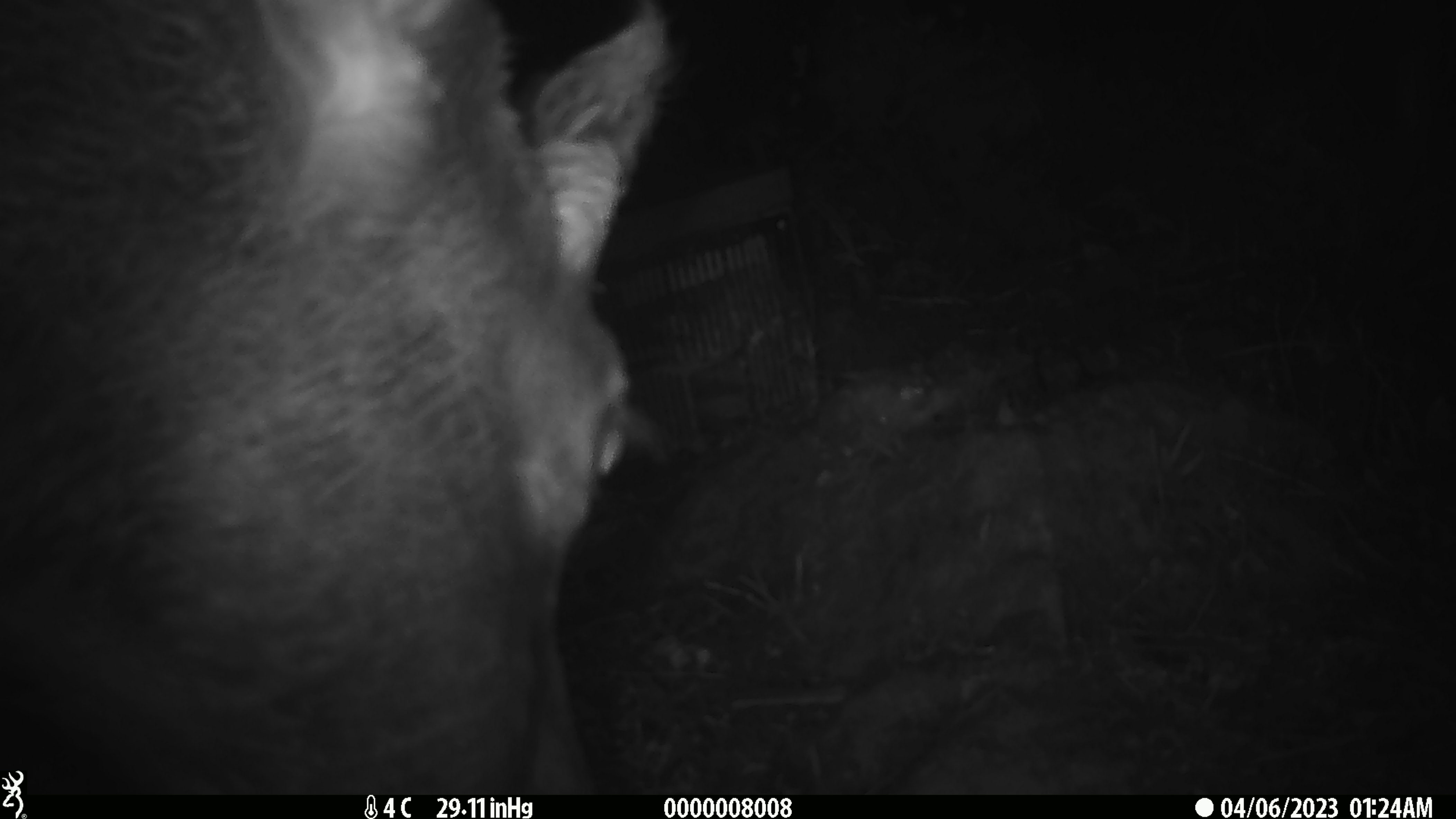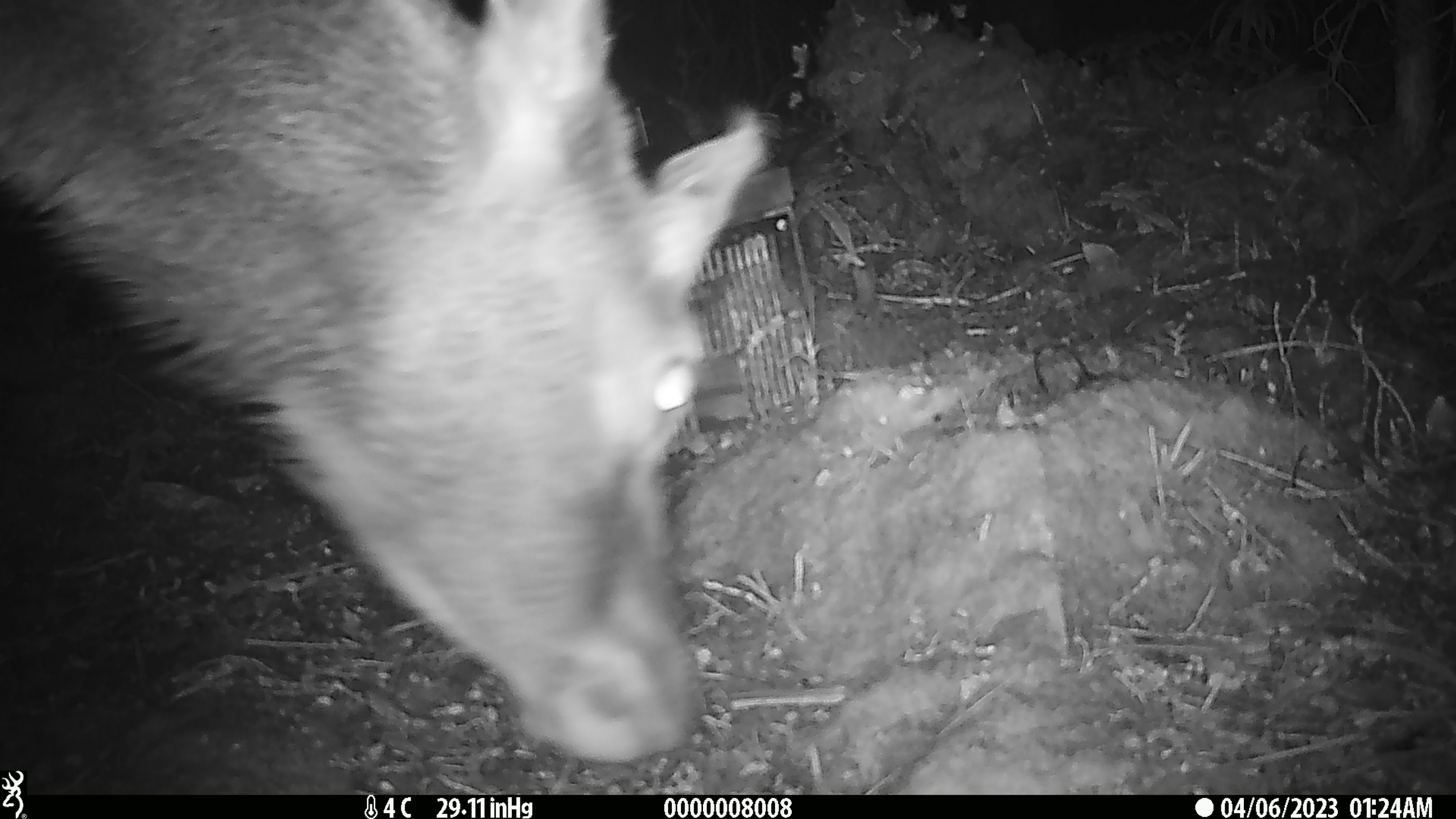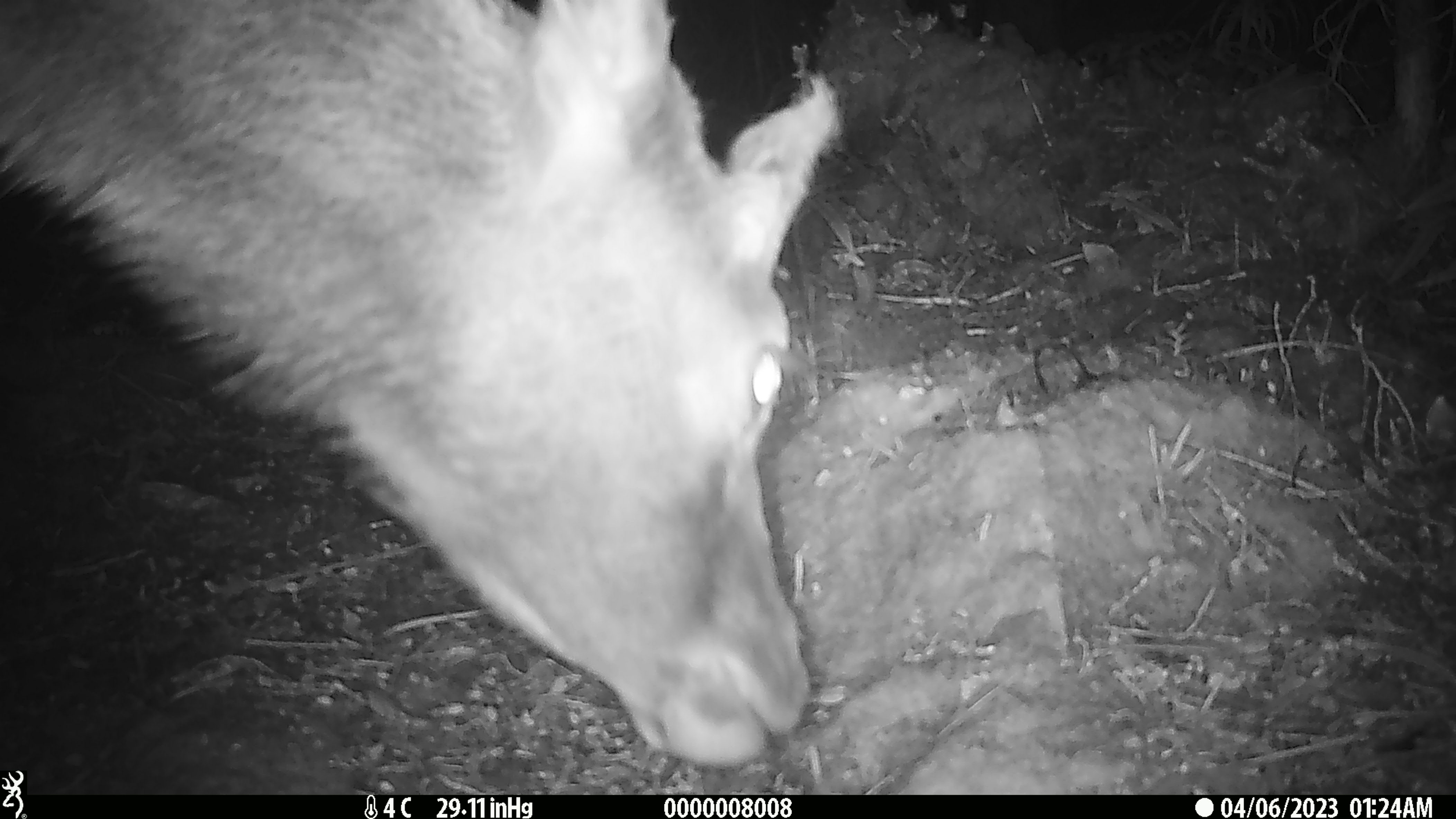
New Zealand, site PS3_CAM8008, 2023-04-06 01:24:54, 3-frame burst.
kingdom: Animalia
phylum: Chordata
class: Mammalia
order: Artiodactyla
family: Cervidae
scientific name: Cervidae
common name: deer